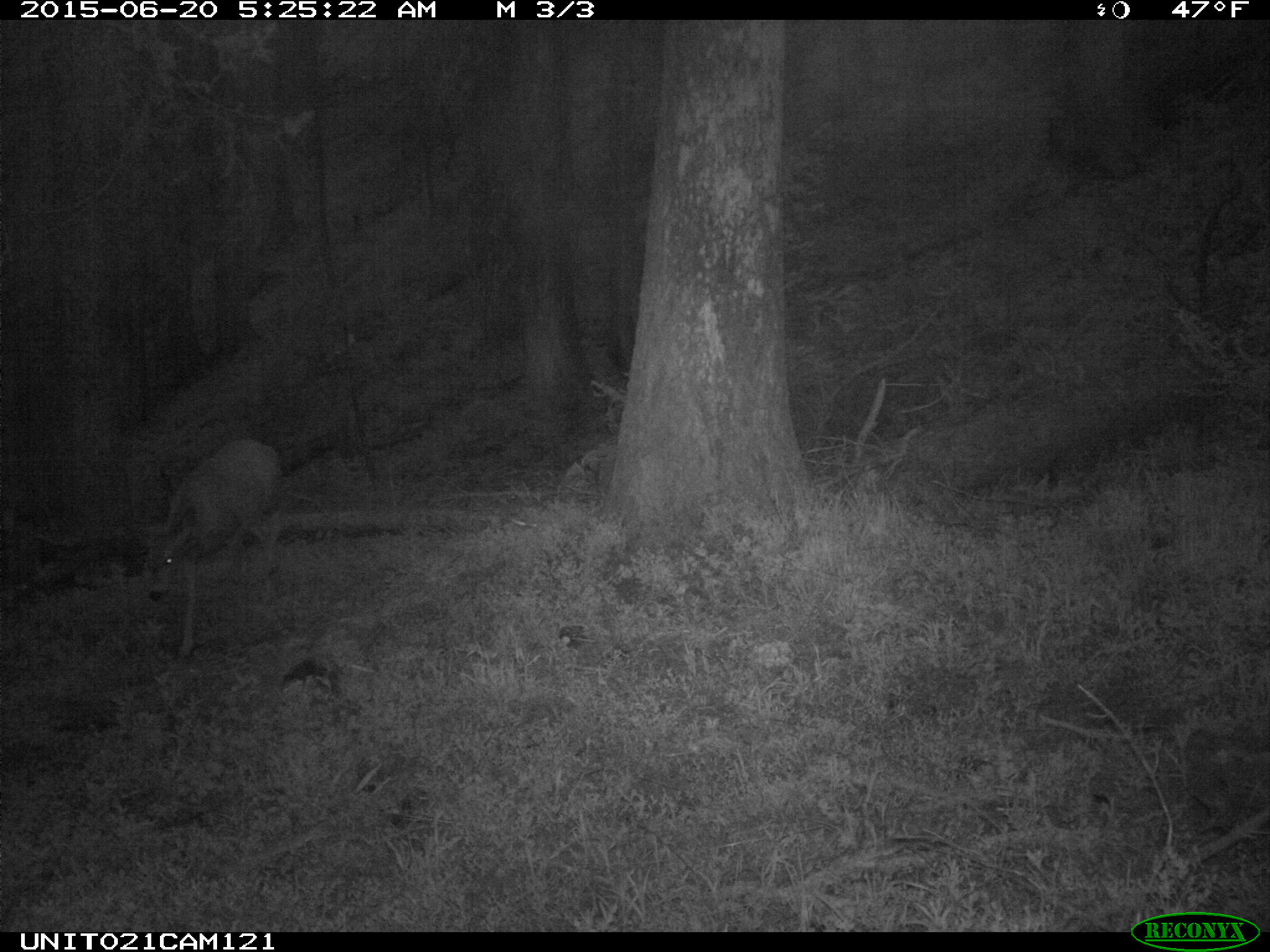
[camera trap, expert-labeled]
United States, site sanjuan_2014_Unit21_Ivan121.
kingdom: Animalia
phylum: Chordata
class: Mammalia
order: Artiodactyla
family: Cervidae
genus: Odocoileus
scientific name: Odocoileus hemionus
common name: mule deer